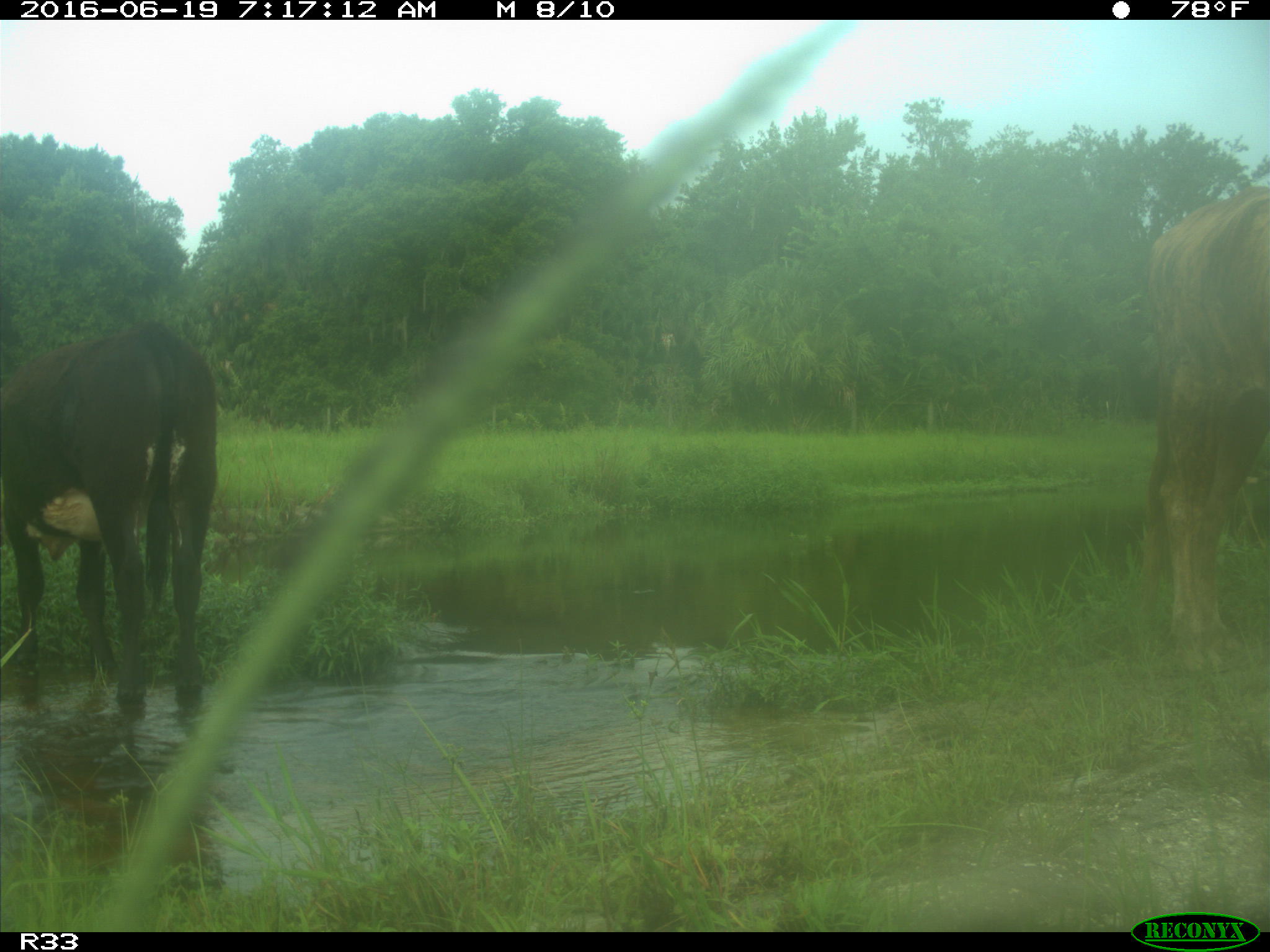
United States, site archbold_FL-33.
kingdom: Animalia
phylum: Chordata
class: Mammalia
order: Artiodactyla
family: Bovidae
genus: Bos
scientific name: Bos taurus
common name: domestic cow